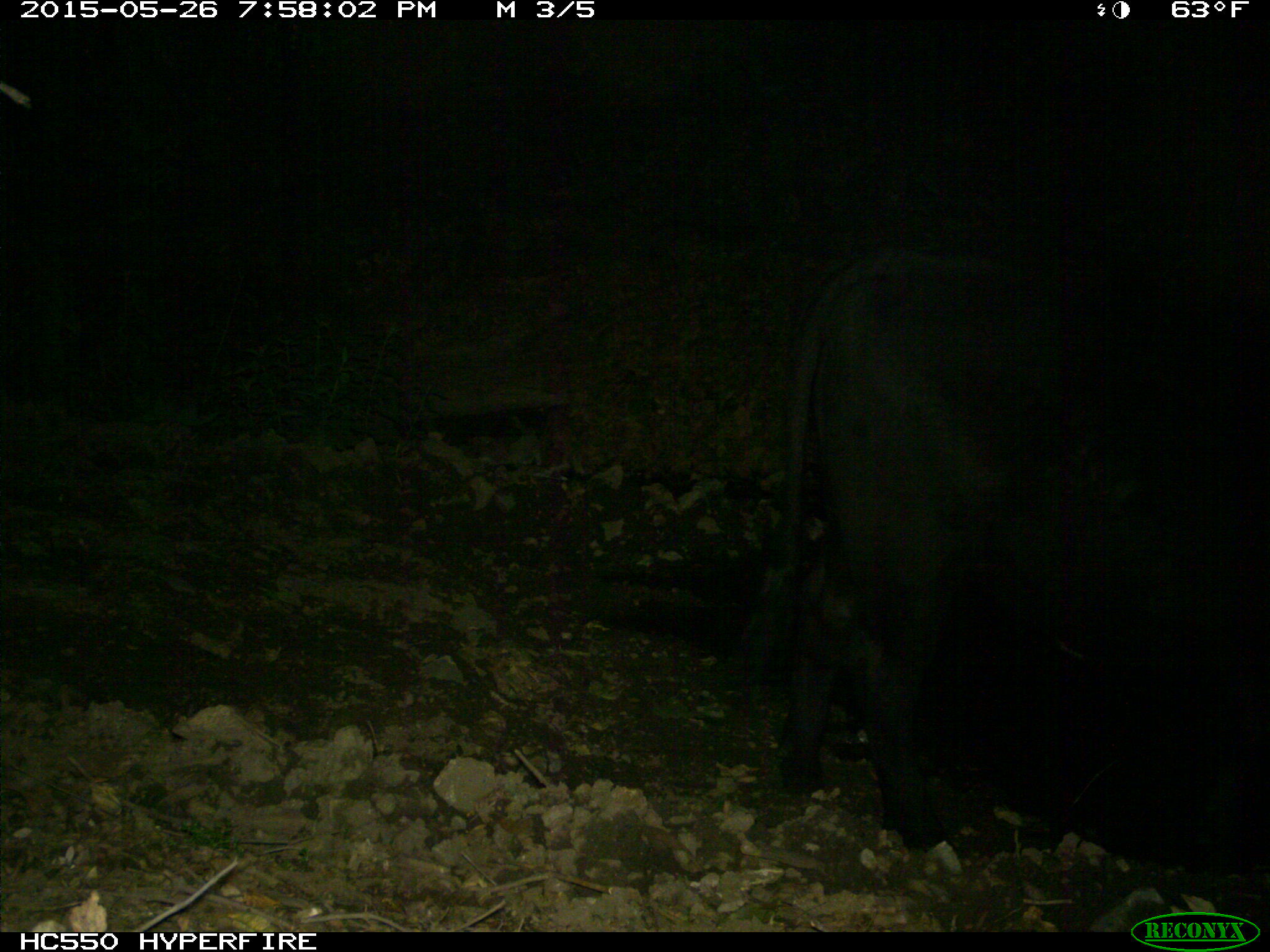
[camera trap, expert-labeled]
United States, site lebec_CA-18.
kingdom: Animalia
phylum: Chordata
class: Mammalia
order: Artiodactyla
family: Bovidae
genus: Bos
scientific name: Bos taurus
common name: domestic cow